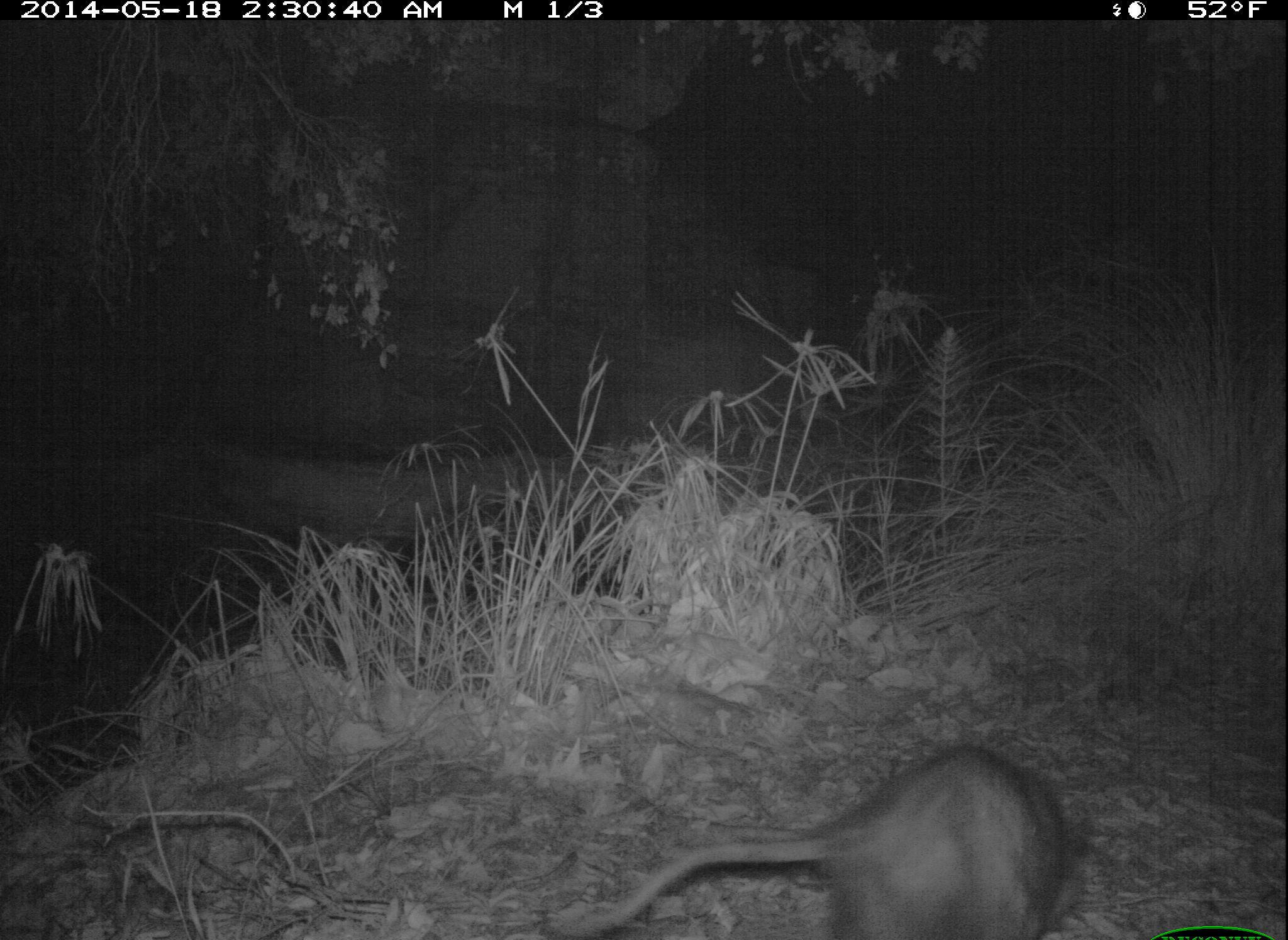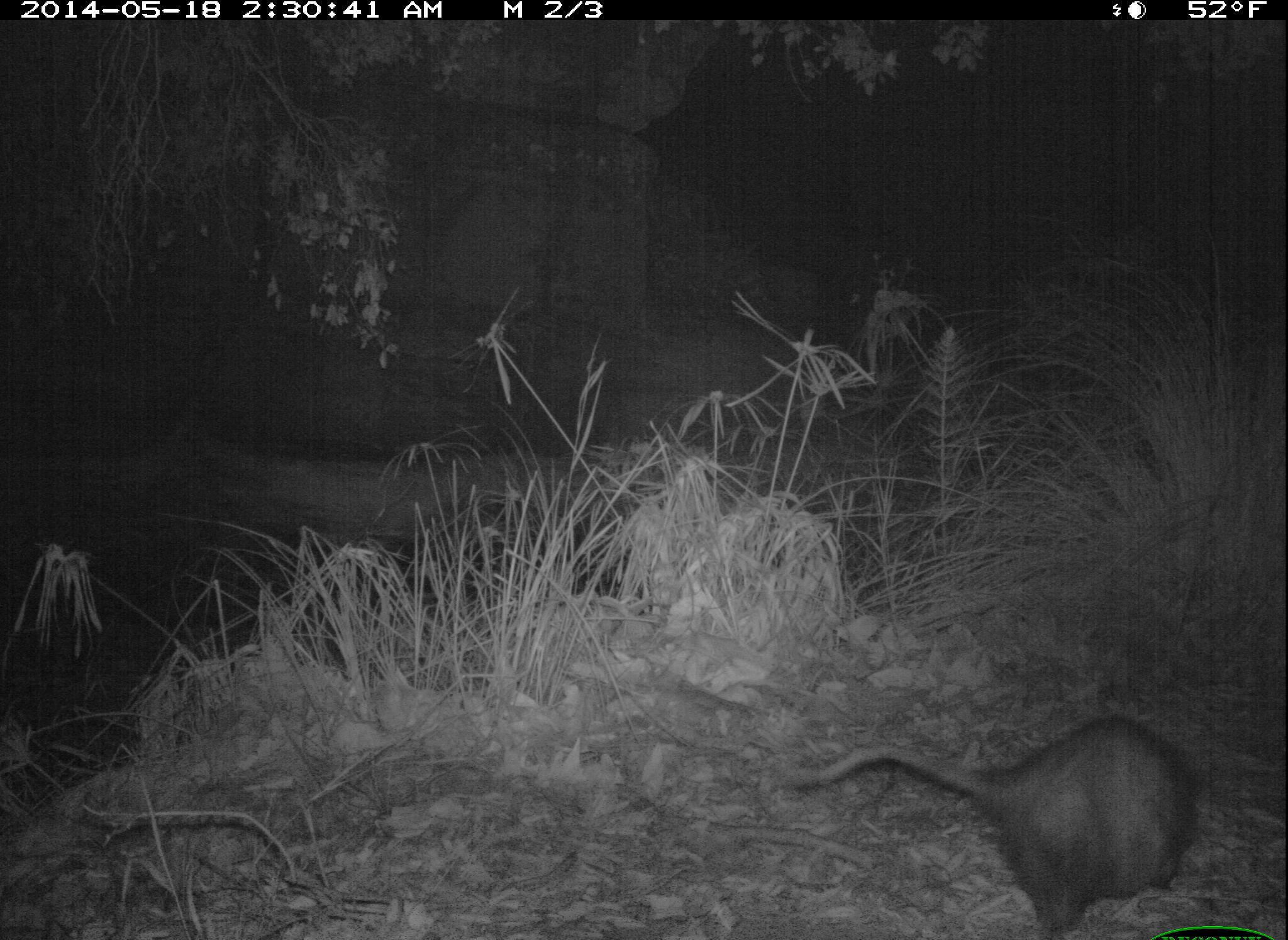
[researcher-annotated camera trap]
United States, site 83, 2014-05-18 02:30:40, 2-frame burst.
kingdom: Animalia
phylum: Chordata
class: Mammalia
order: Didelphimorphia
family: Didelphidae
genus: Didelphis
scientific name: Didelphis virginiana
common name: virginia opossum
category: opossum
Opossum (virginia opossum) (Didelphis virginiana).